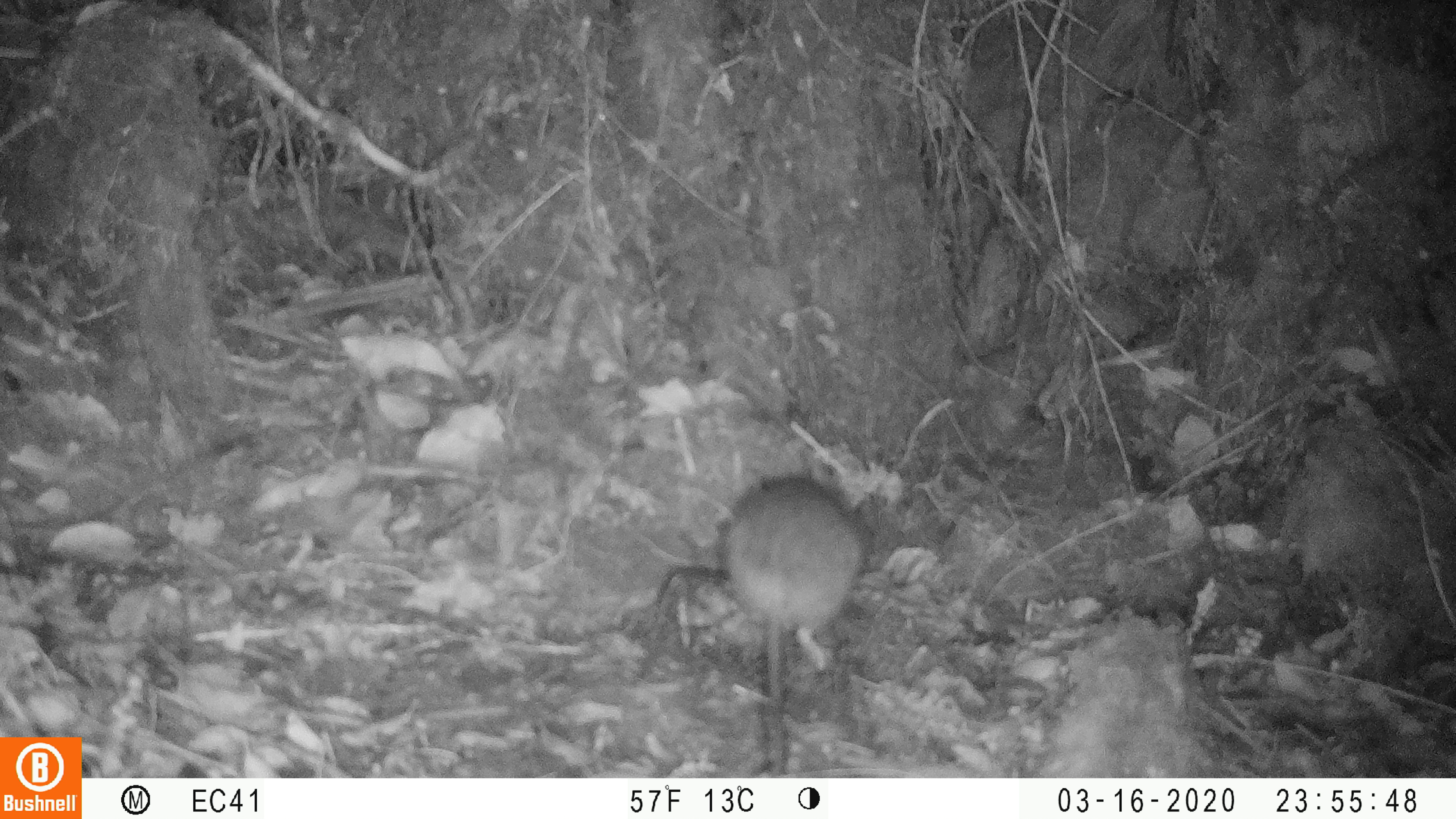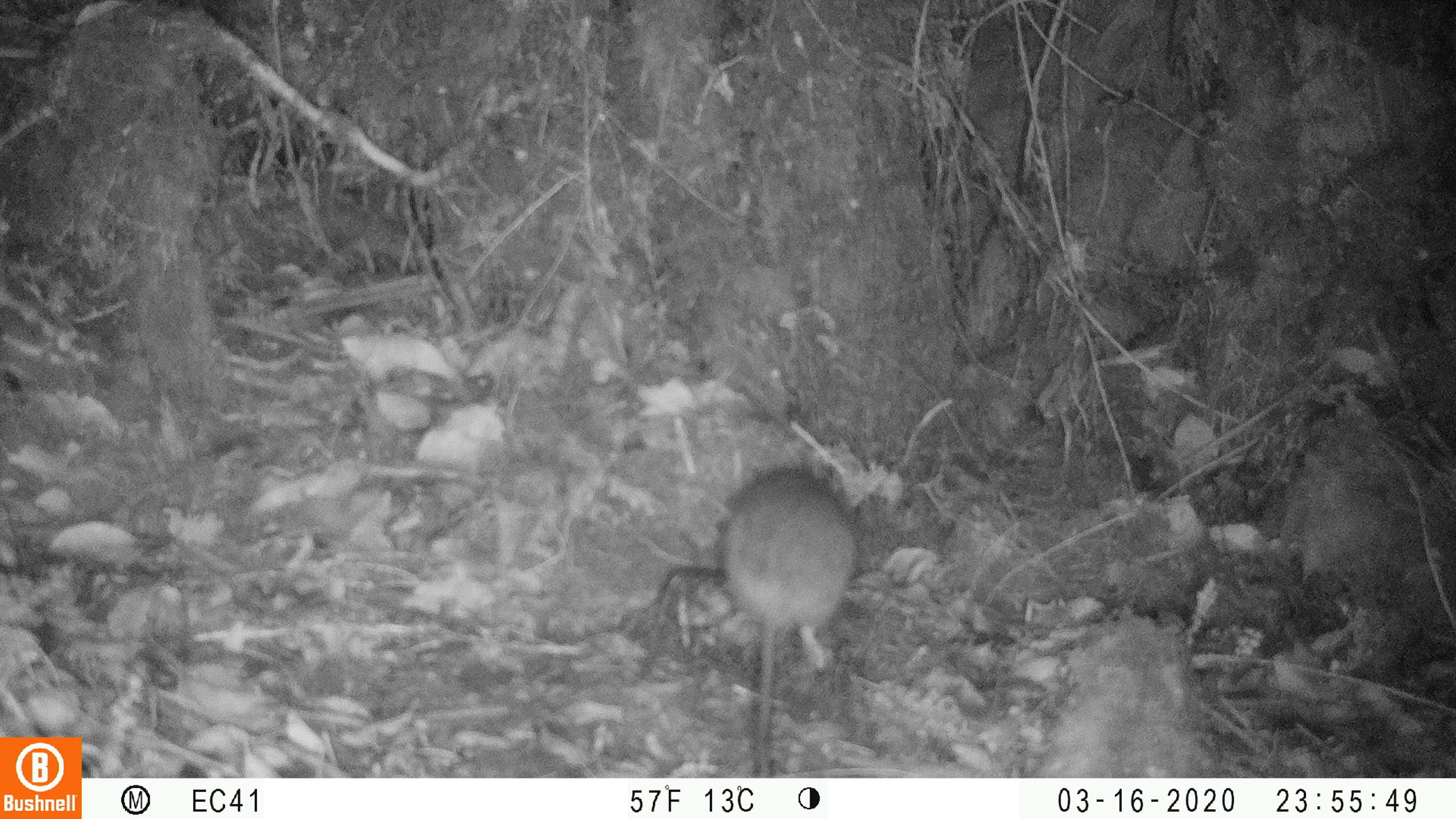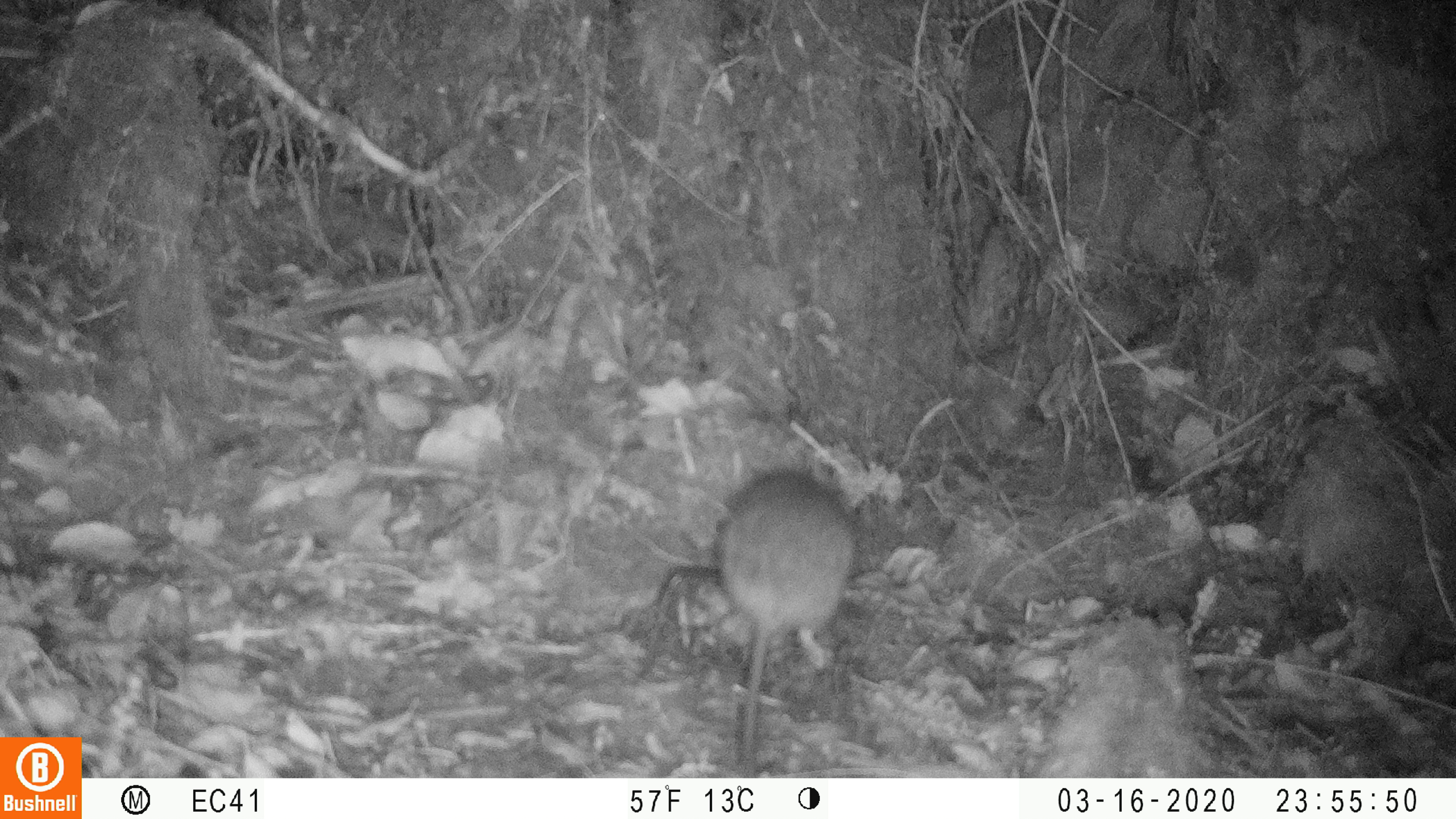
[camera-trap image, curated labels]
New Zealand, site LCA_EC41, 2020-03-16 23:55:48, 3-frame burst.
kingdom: Animalia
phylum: Chordata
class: Mammalia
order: Rodentia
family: Muridae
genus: Rattus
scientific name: Rattus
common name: rat